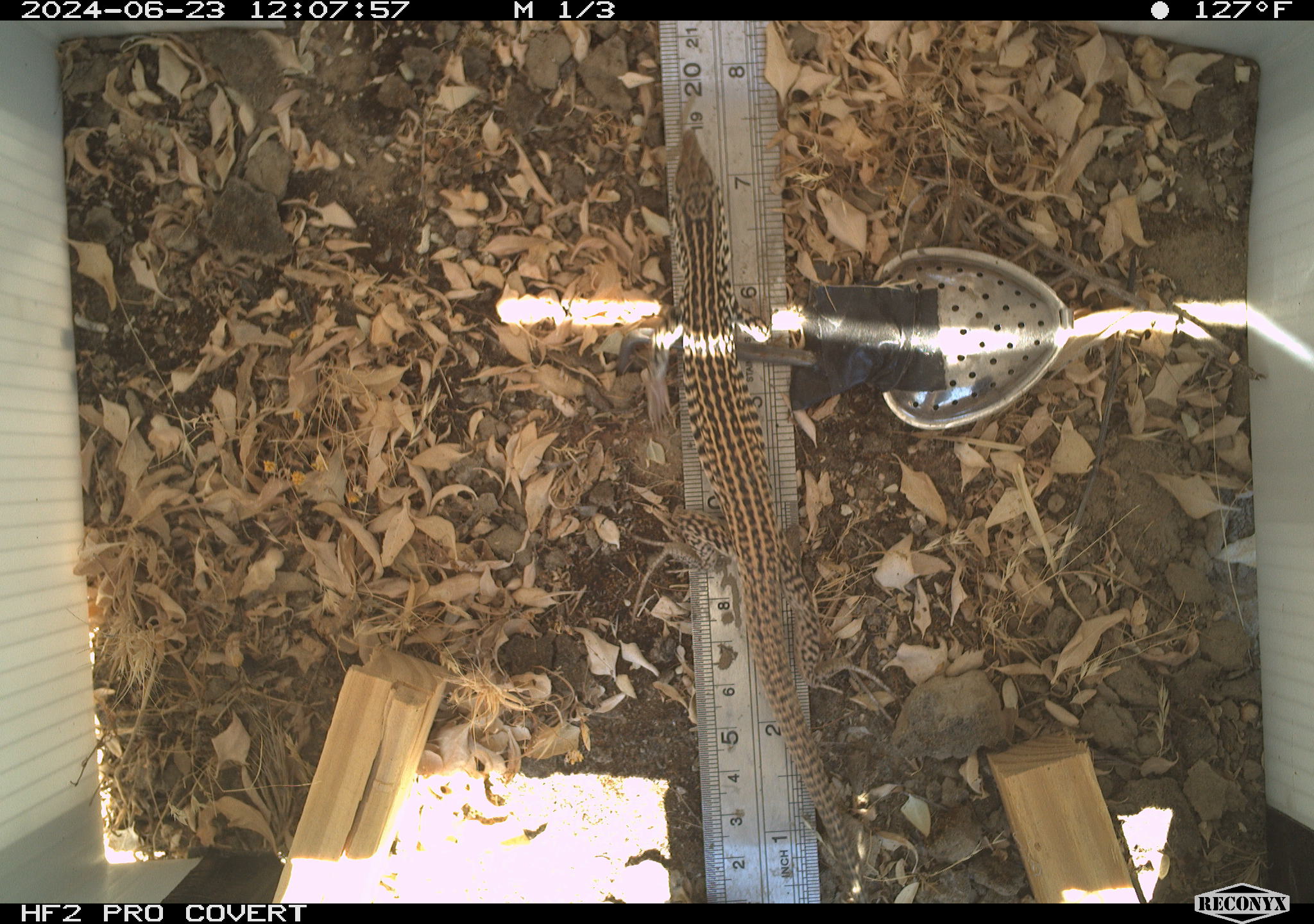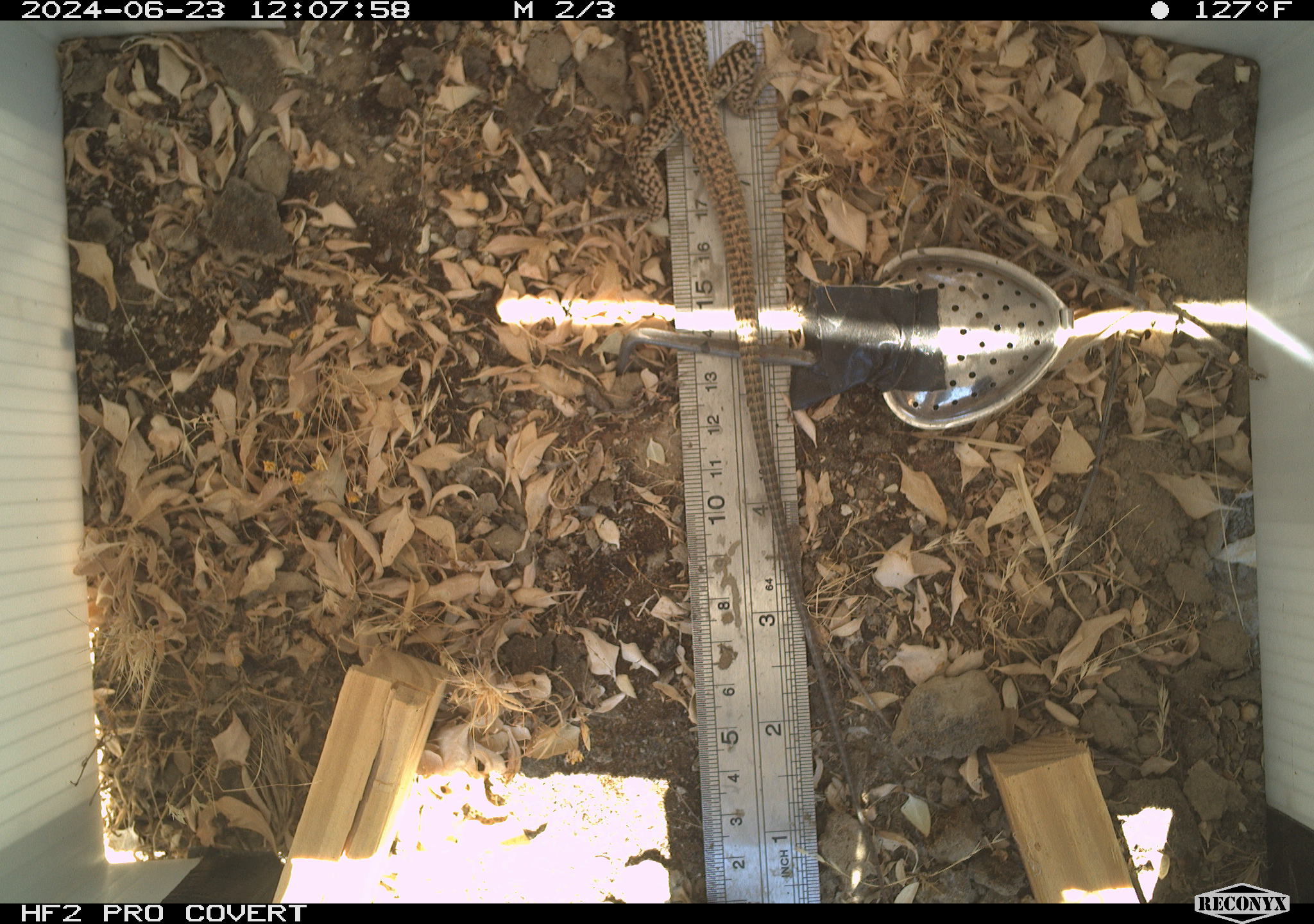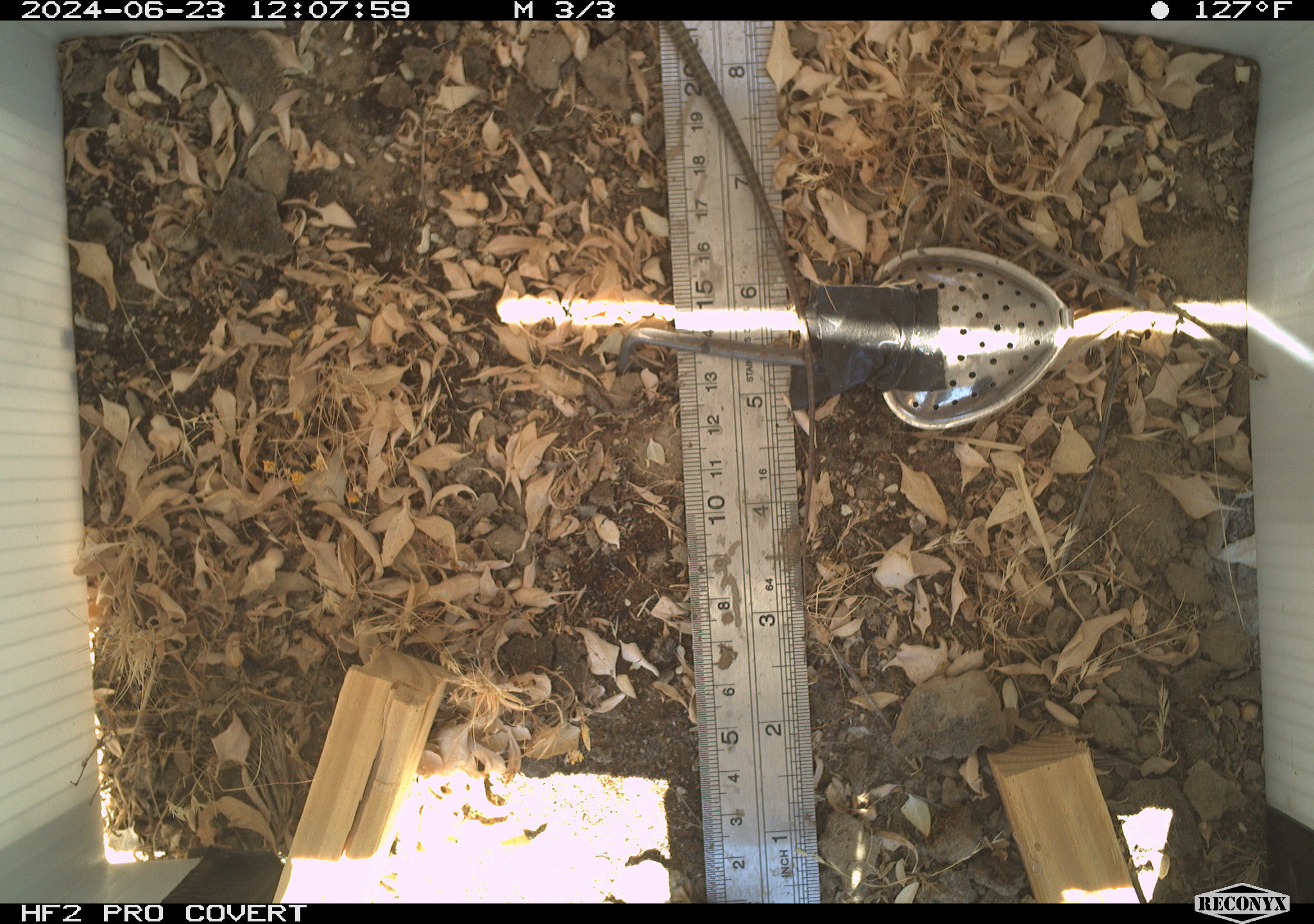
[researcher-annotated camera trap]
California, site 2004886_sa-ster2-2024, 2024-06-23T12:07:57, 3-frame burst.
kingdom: Animalia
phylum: Chordata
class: Reptilia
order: Squamata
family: Teiidae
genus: Aspidoscelis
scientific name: Aspidoscelis tigris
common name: western whiptail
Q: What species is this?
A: Western whiptail (Aspidoscelis tigris).